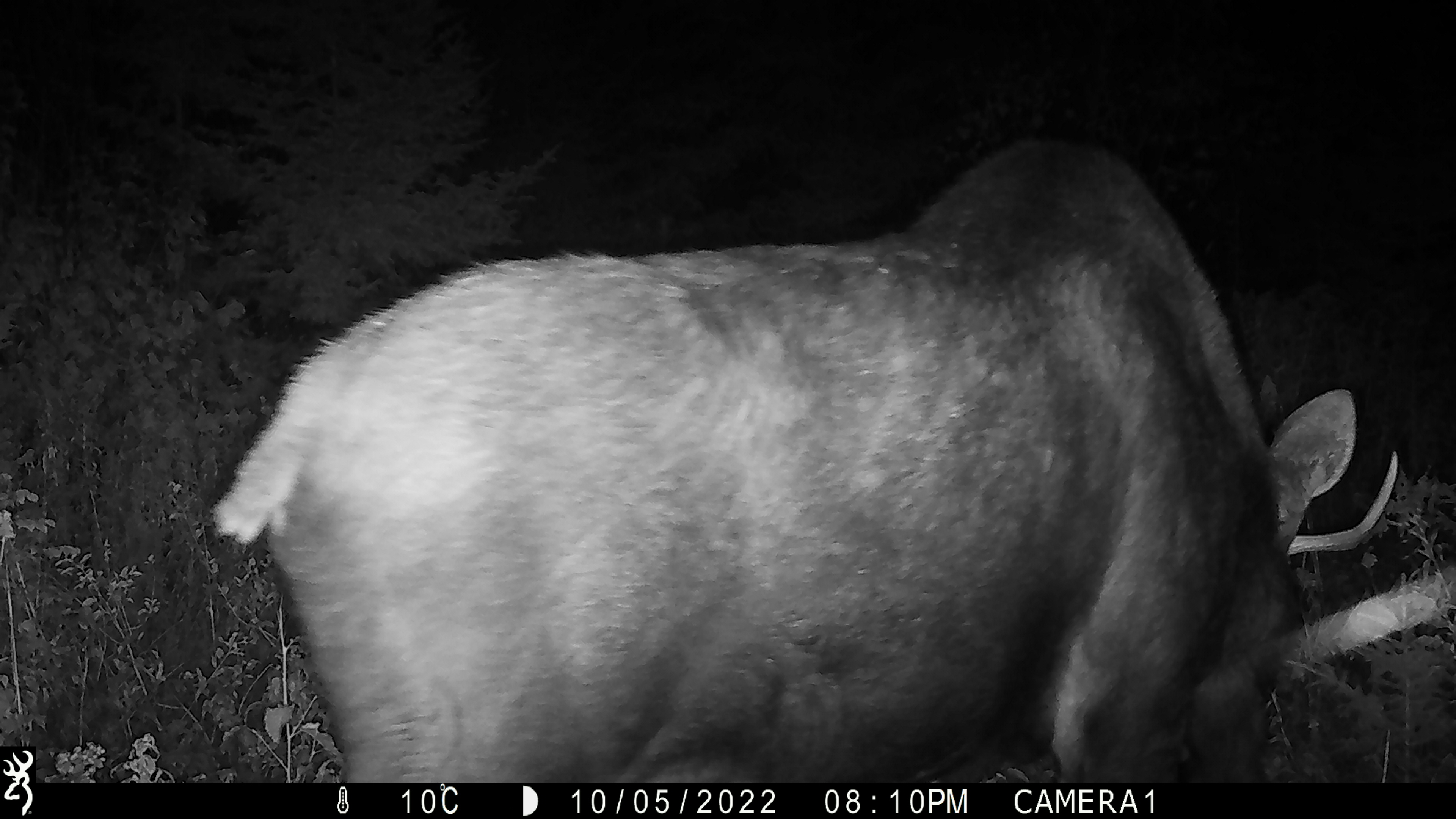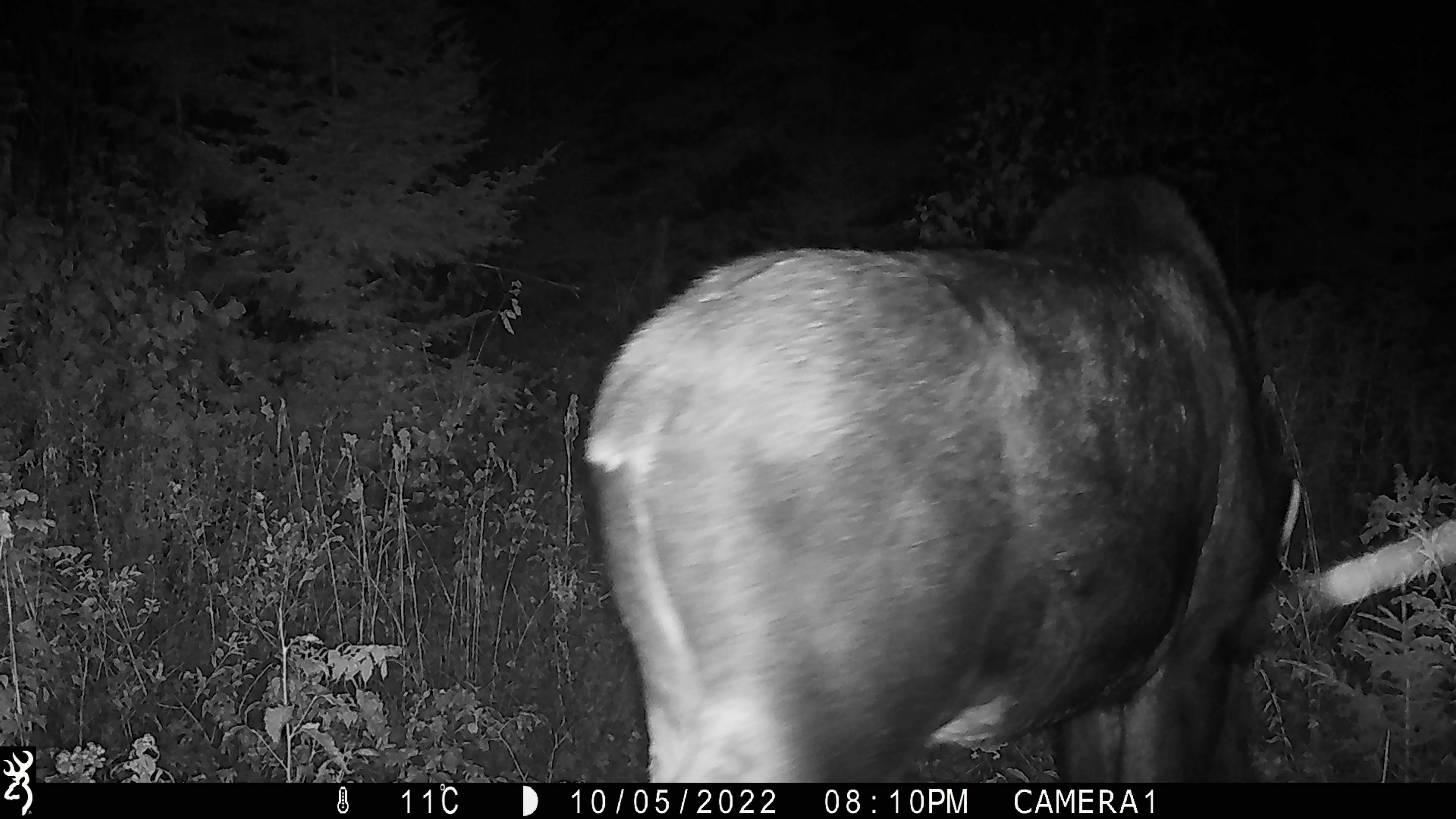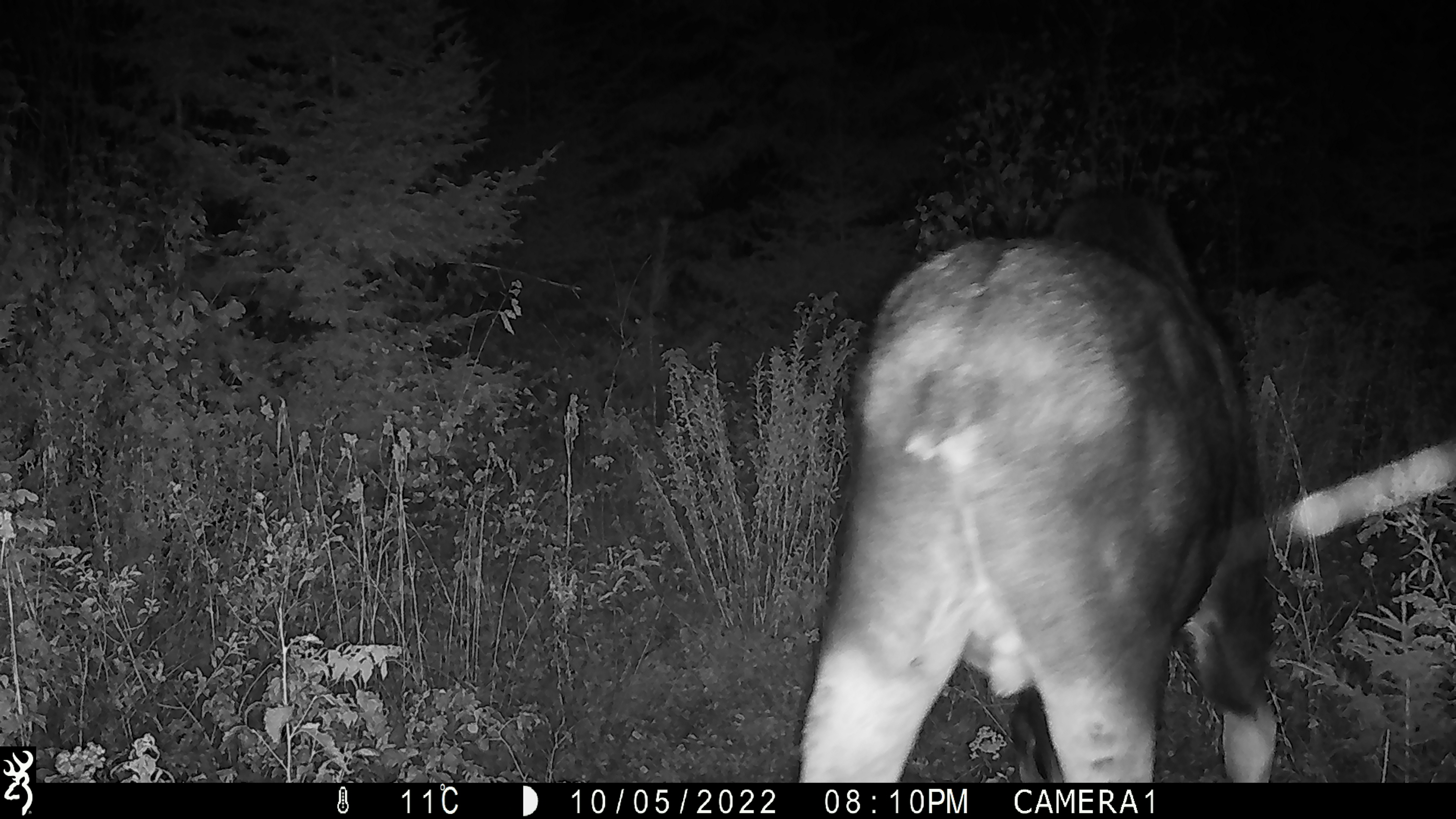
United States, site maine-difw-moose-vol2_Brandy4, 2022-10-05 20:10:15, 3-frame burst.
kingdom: Animalia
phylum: Chordata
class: Mammalia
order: Artiodactyla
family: Cervidae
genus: Alces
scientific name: Alces alces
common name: moose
Moose (Alces alces).